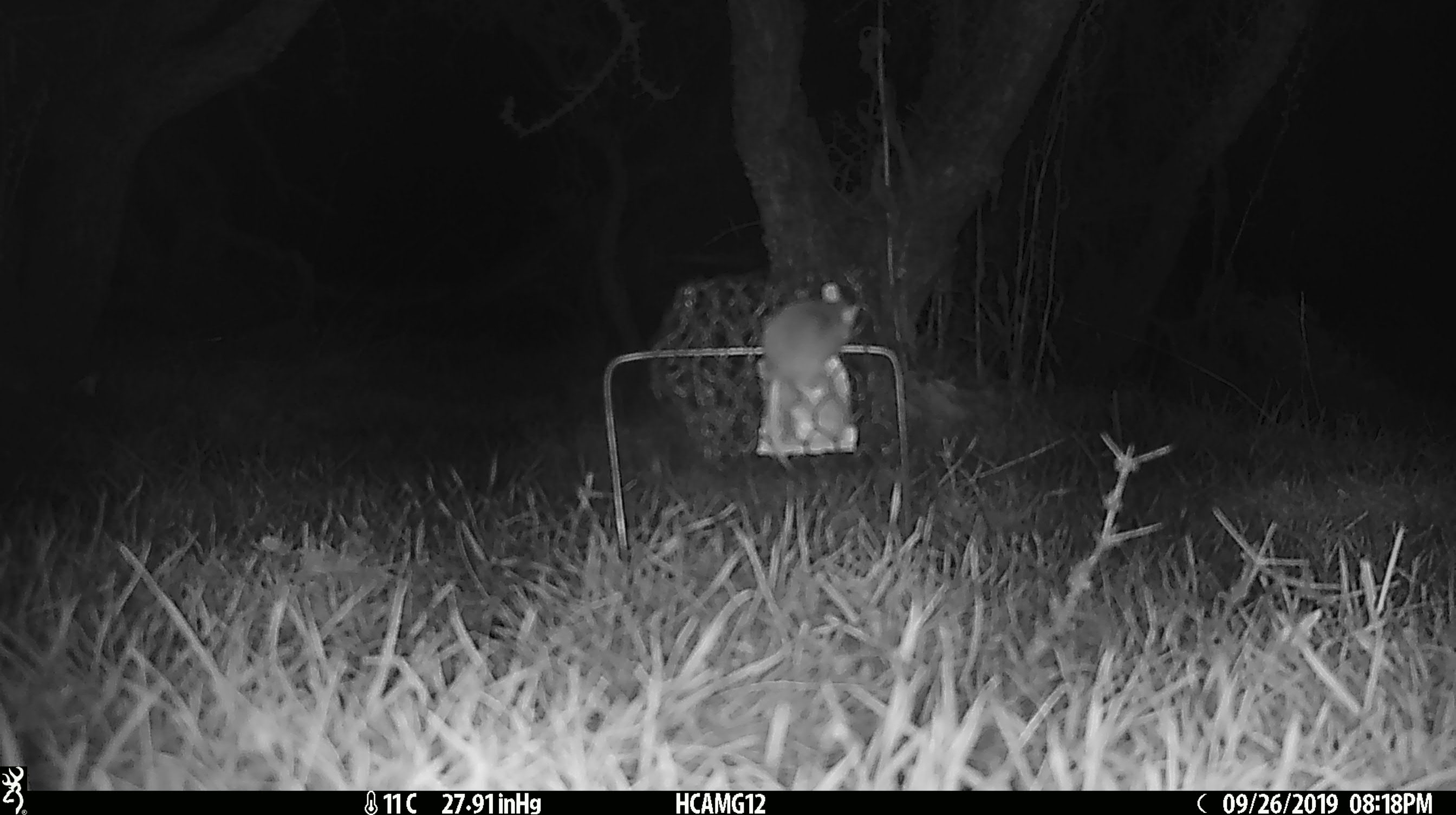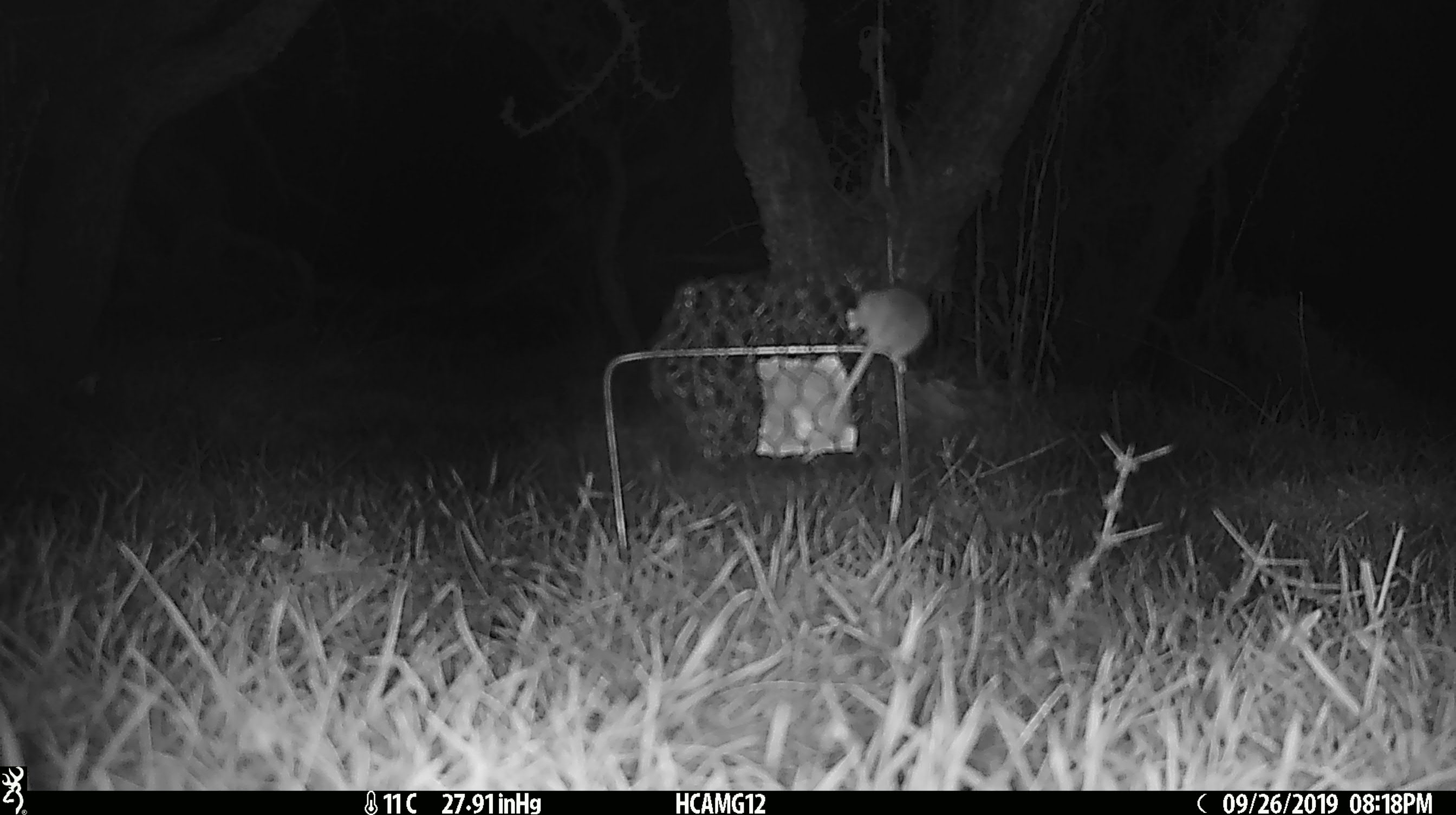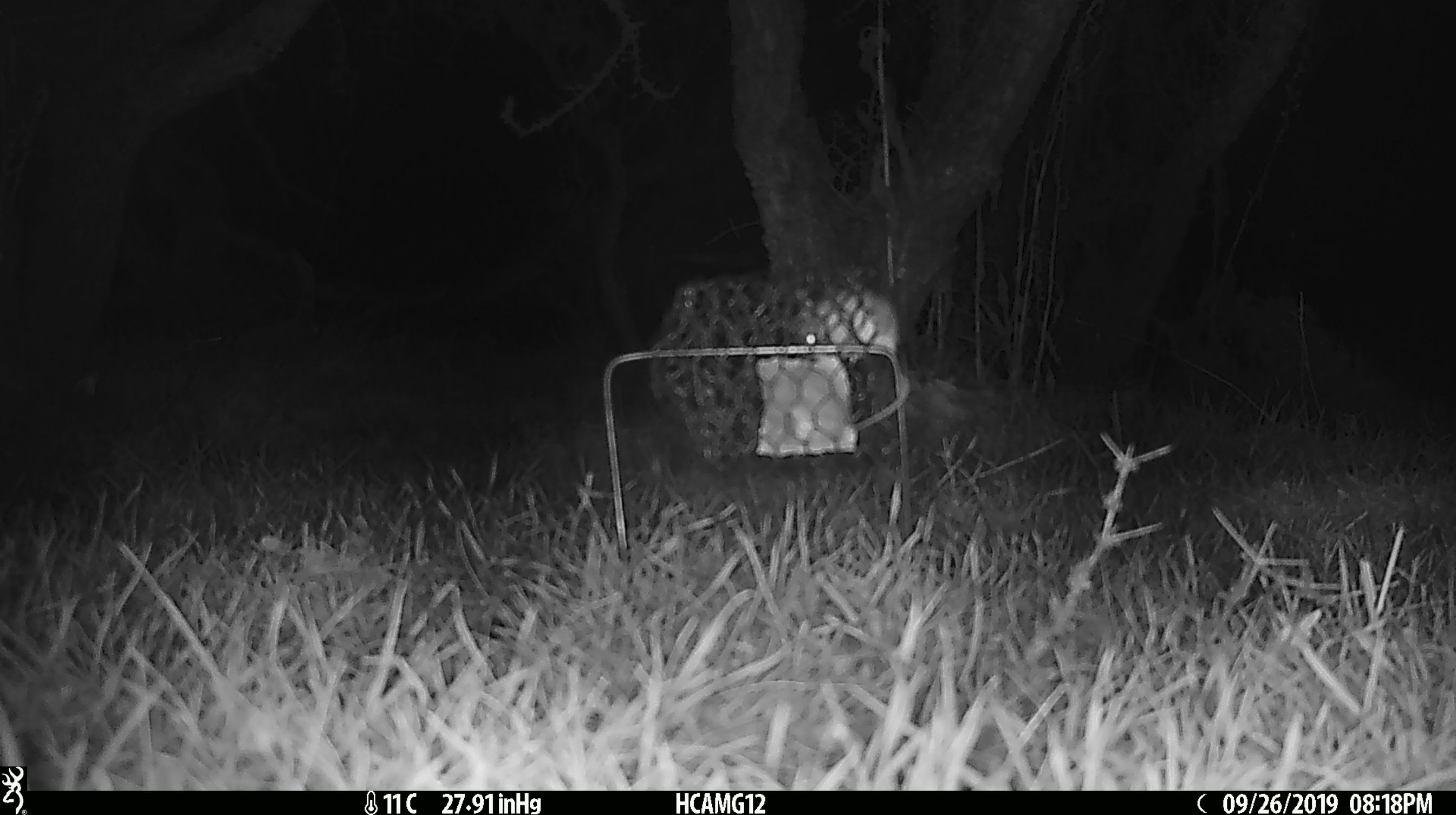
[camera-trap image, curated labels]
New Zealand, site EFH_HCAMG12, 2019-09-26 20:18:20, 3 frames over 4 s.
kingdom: Animalia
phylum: Chordata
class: Mammalia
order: Rodentia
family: Muridae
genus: Mus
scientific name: Mus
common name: mouse